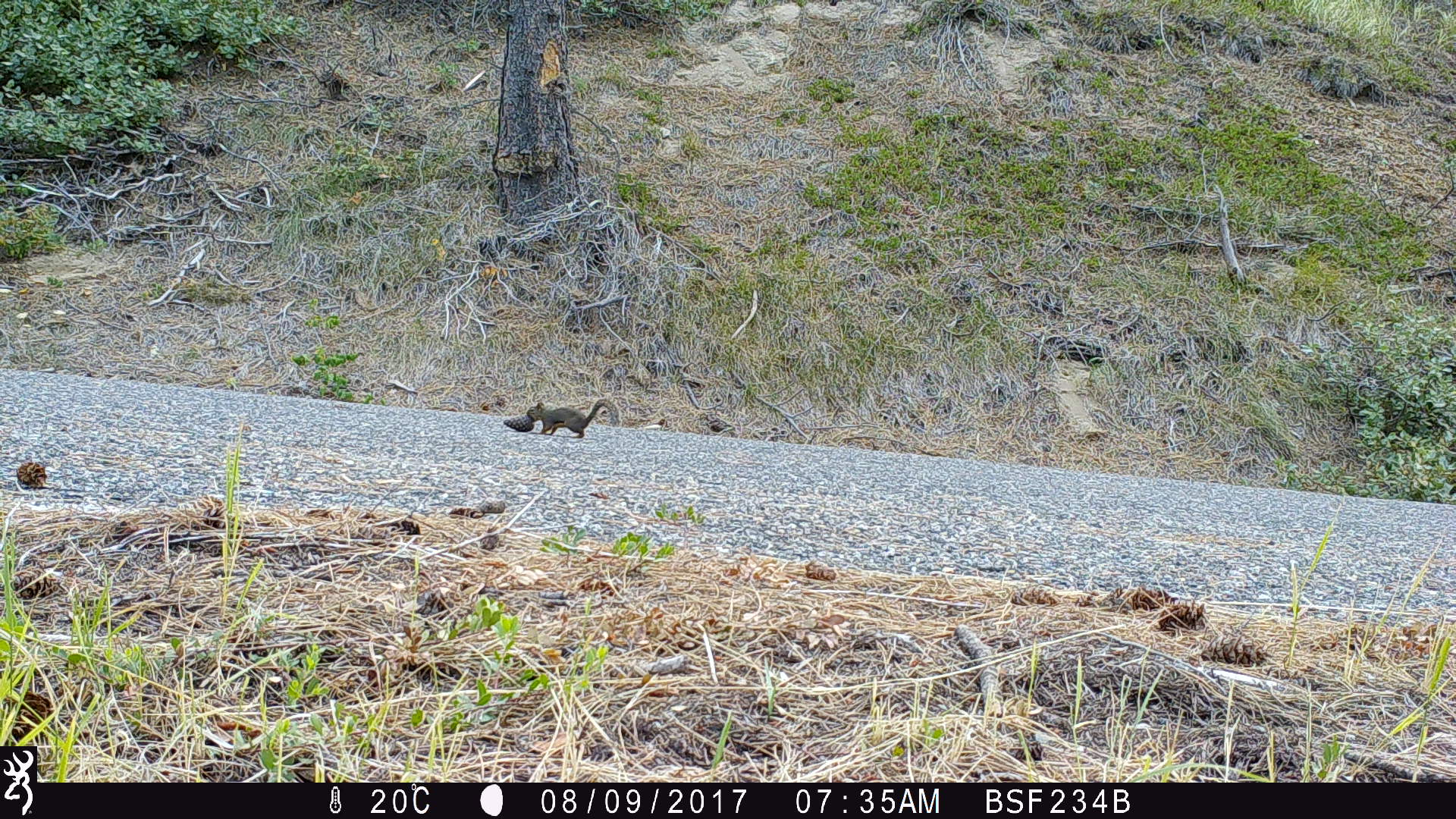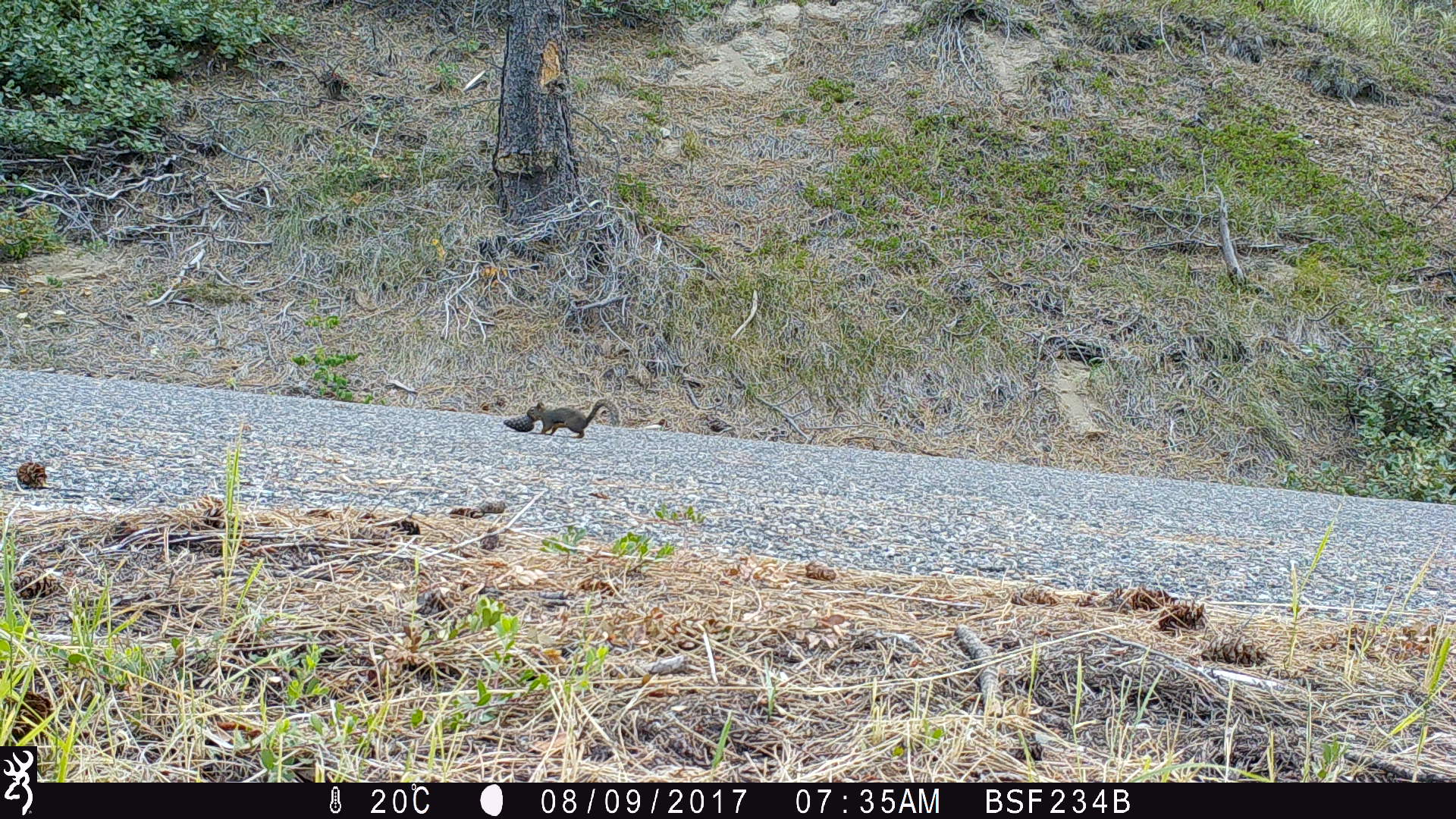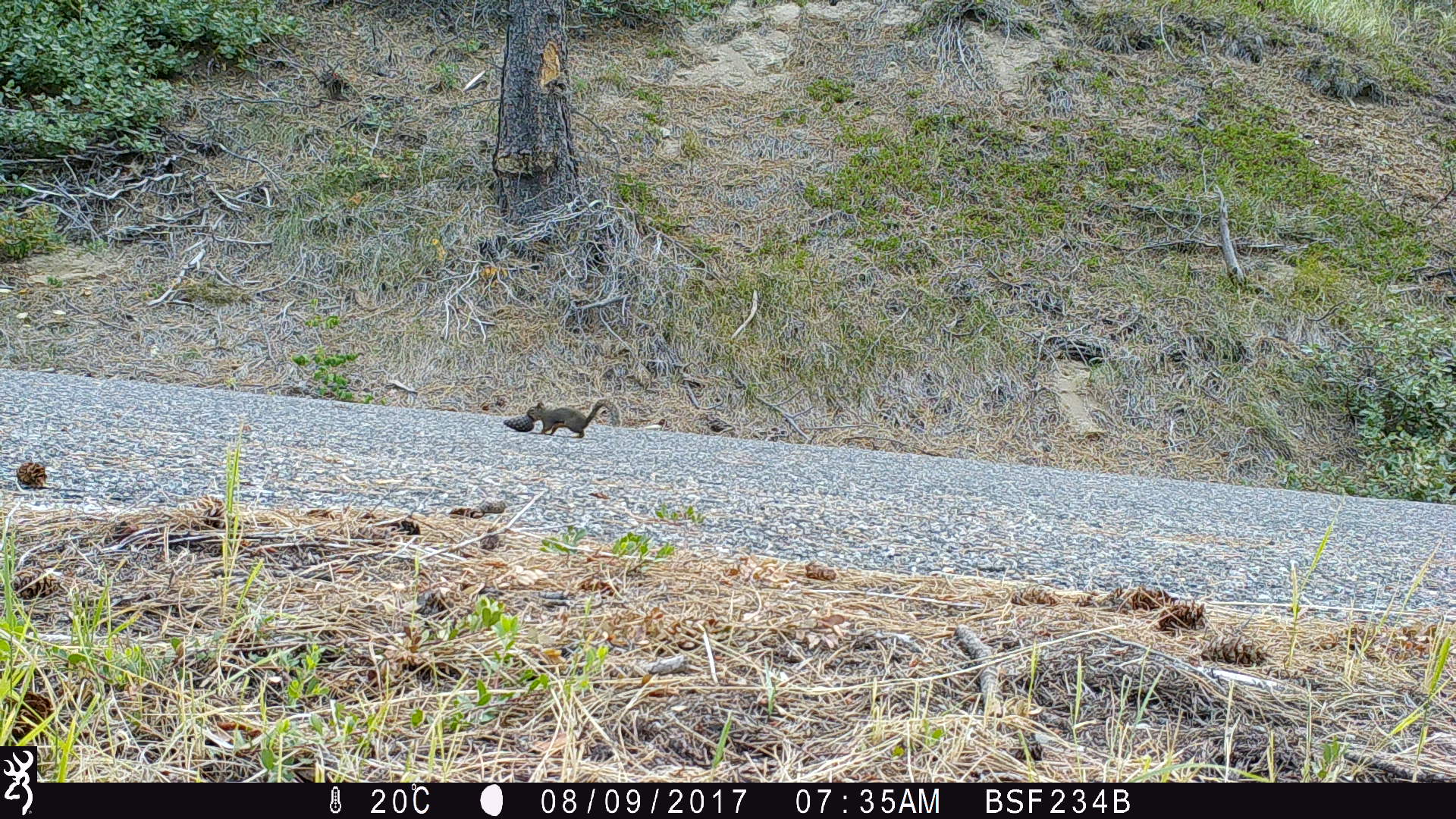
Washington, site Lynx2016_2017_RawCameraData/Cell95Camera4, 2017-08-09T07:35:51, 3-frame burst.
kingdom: Animalia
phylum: Chordata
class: Mammalia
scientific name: Mammalia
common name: small mammal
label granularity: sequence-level